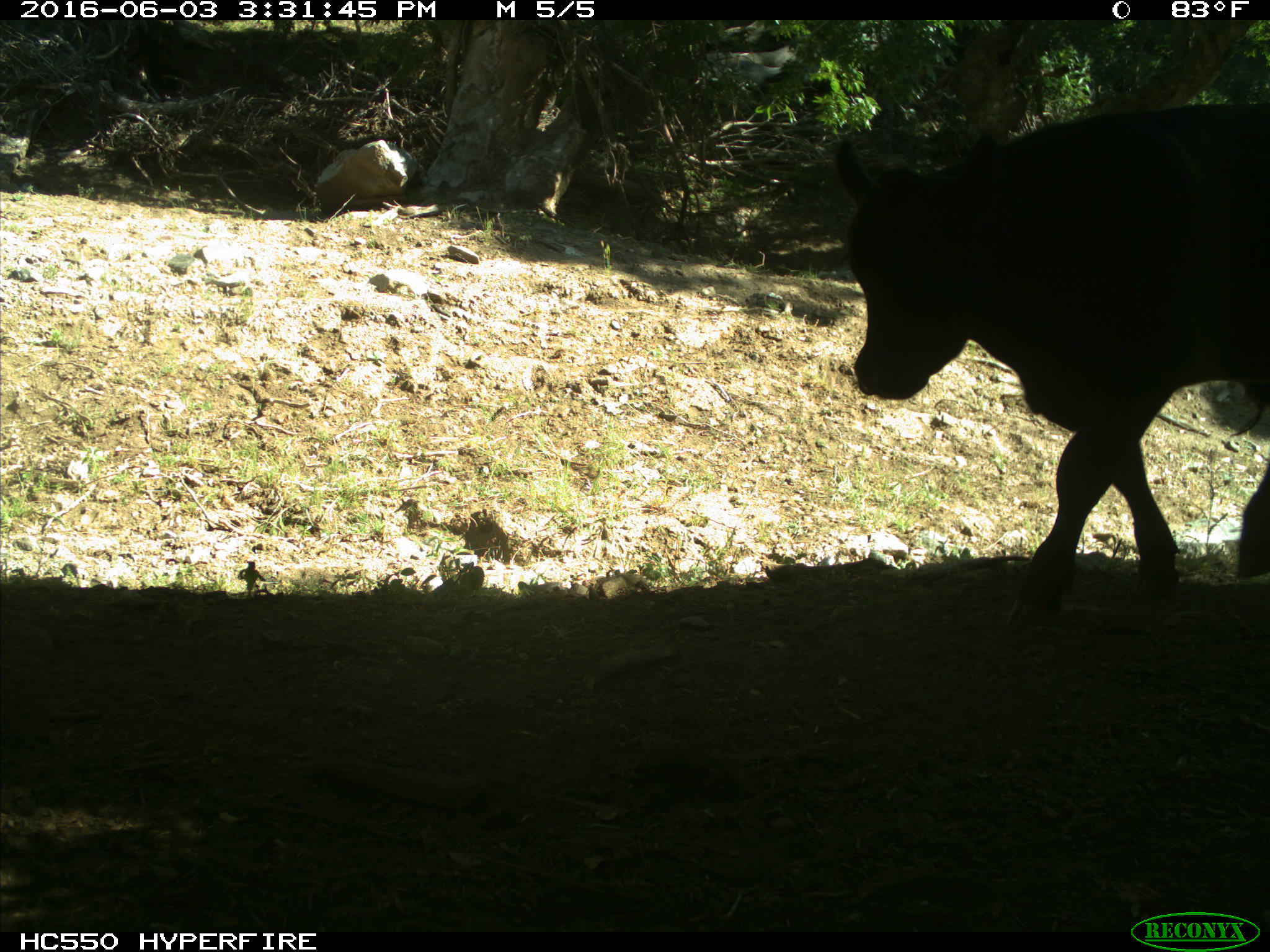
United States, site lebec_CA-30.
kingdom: Animalia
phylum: Chordata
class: Mammalia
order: Artiodactyla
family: Bovidae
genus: Bos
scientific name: Bos taurus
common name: domestic cow